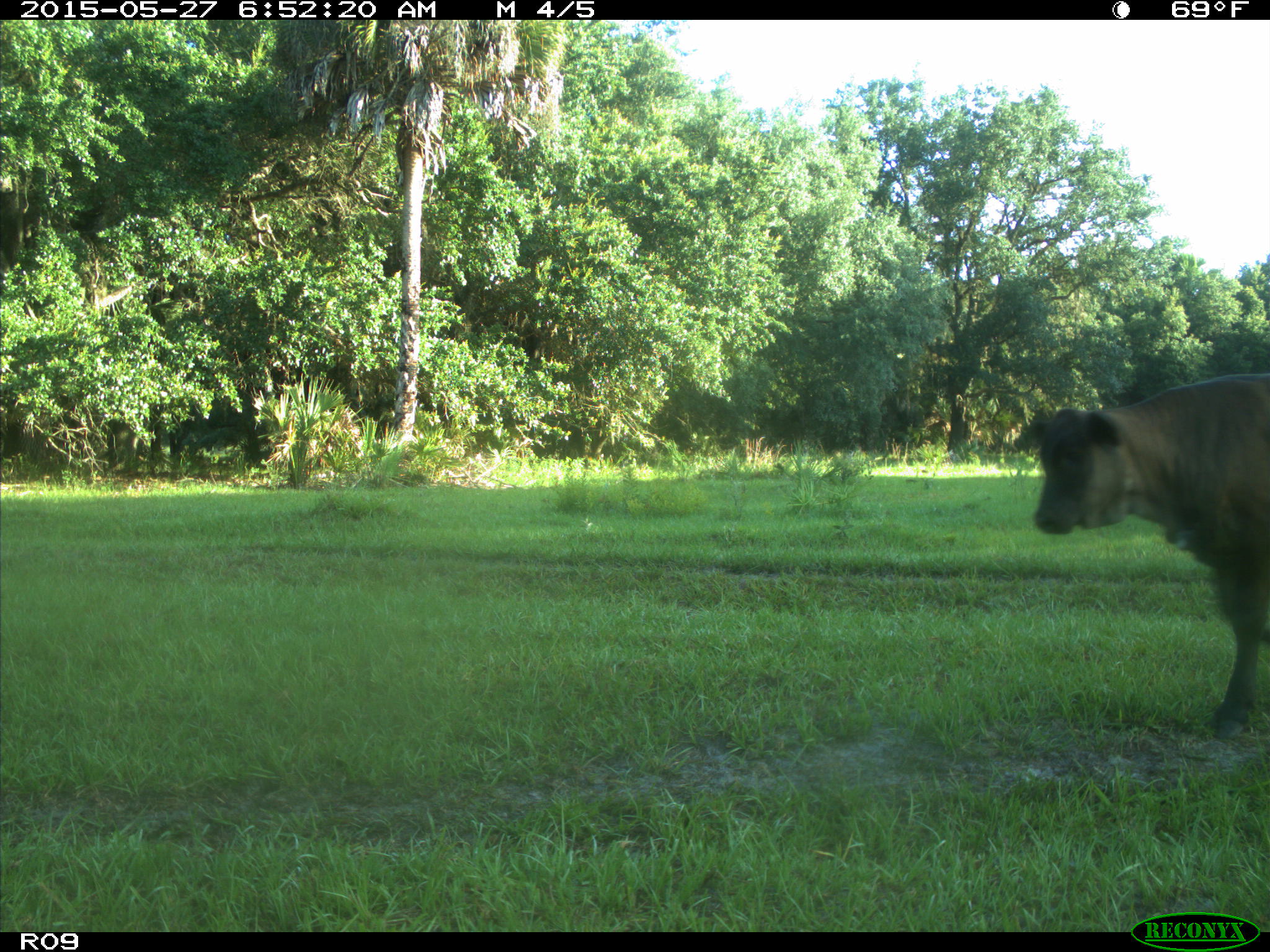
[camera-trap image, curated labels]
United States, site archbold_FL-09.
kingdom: Animalia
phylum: Chordata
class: Mammalia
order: Artiodactyla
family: Bovidae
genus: Bos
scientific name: Bos taurus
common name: domestic cow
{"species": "Bos taurus (domestic cow)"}